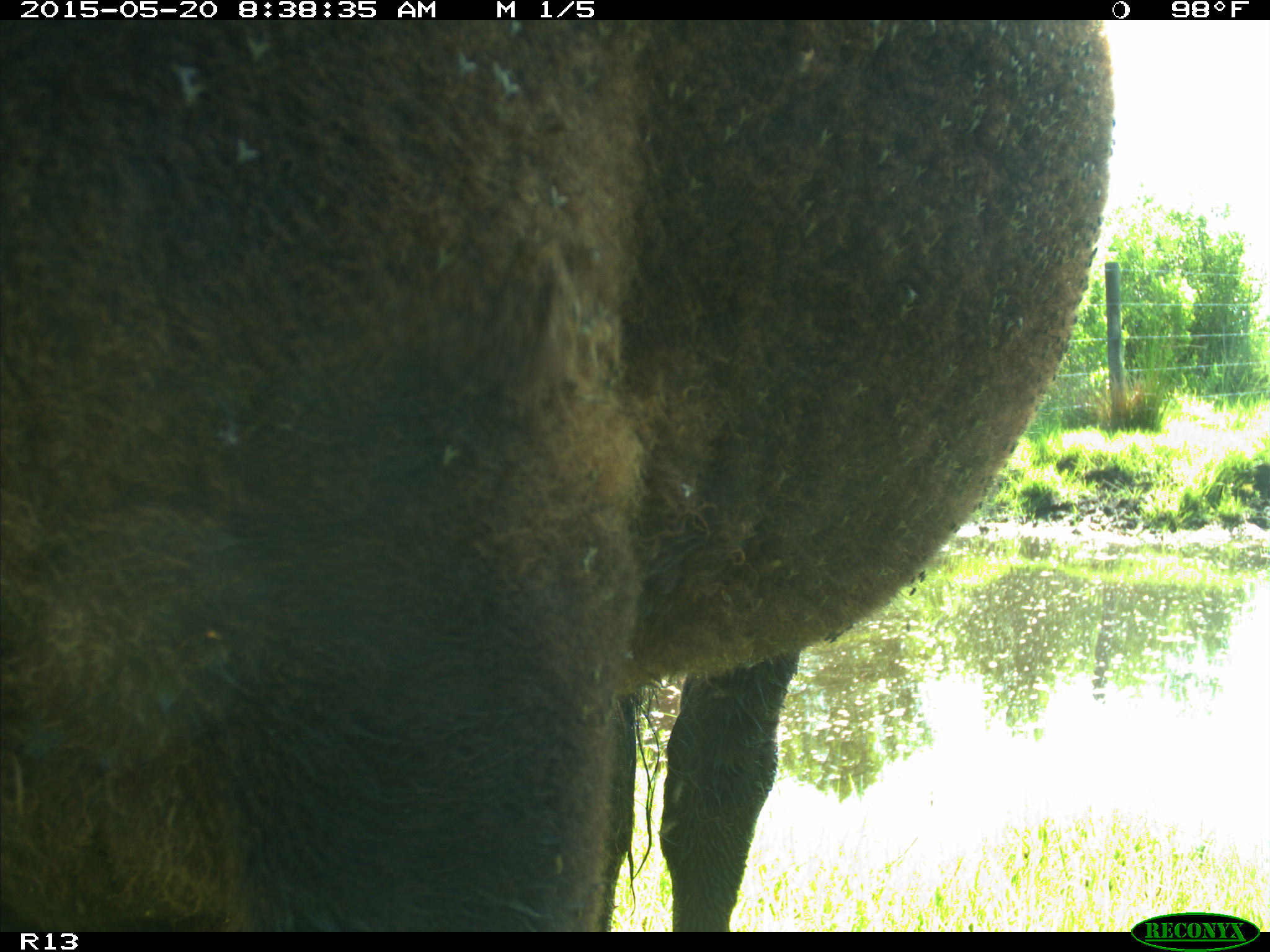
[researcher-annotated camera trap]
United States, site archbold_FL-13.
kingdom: Animalia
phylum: Chordata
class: Mammalia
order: Artiodactyla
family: Bovidae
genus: Bos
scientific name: Bos taurus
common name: domestic cow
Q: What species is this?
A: Bos taurus (domestic cow).